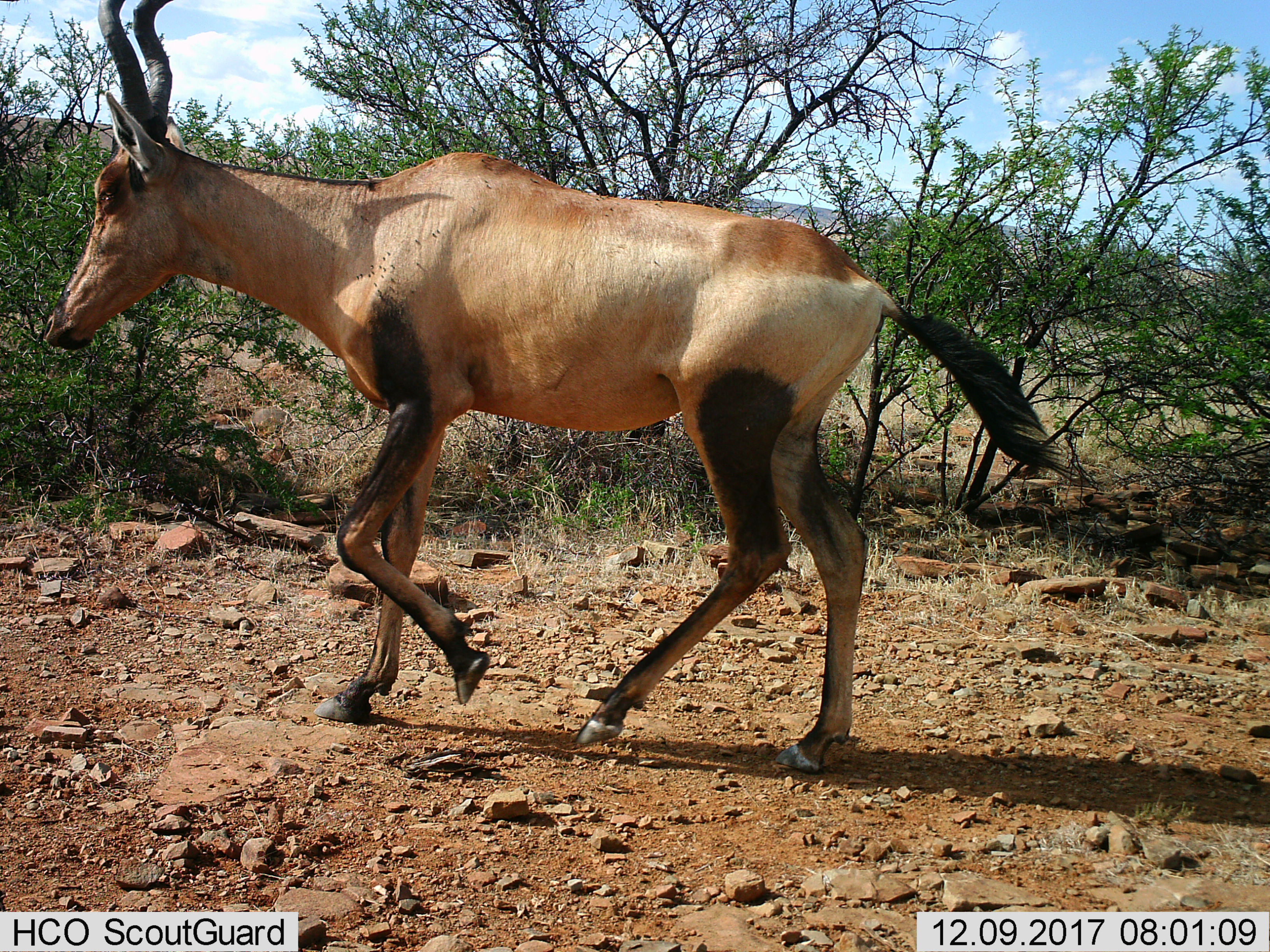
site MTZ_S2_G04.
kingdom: Animalia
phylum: Chordata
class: Mammalia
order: Artiodactyla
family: Bovidae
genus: Alcelaphus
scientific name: Alcelaphus buselaphus caama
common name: red hartebeest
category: hartebeestred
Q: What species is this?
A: Hartebeestred (red hartebeest) (Alcelaphus buselaphus caama).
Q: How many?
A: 1.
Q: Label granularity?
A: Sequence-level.